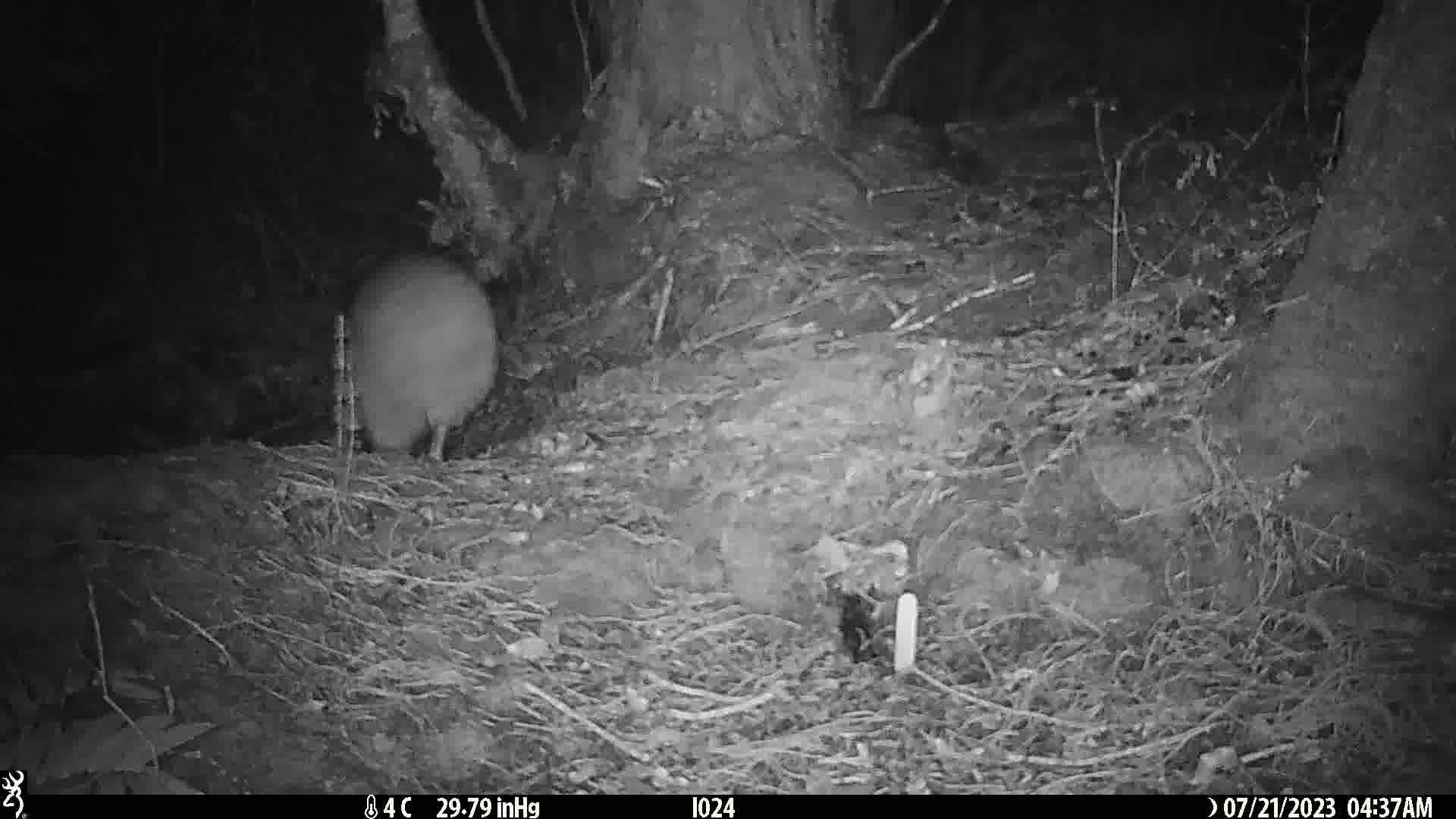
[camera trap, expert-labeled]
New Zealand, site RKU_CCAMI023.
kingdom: Animalia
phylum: Chordata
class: Aves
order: Apterygiformes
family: Apterygidae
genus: Apteryx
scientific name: Apteryx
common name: kiwi